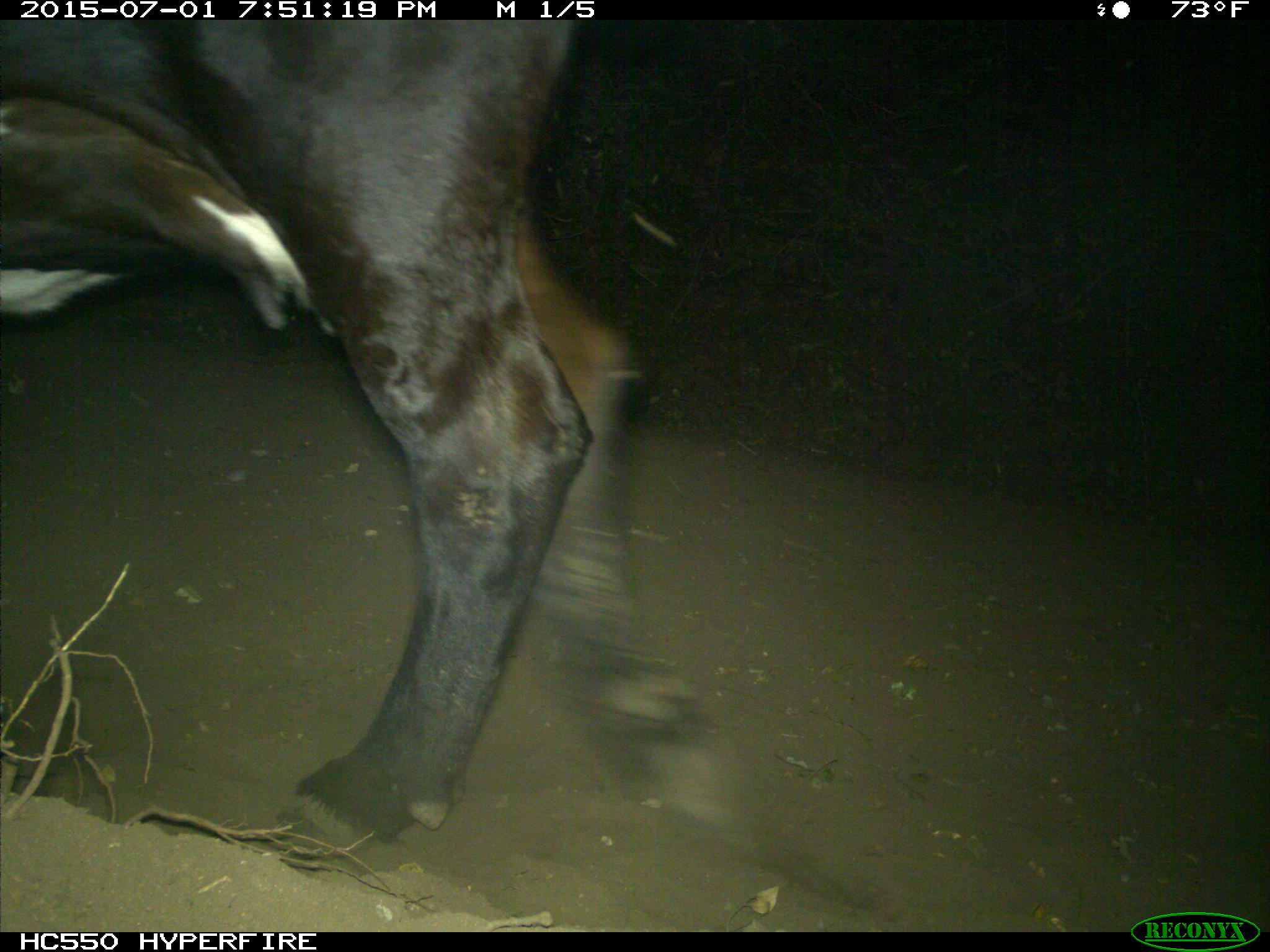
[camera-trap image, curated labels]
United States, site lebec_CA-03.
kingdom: Animalia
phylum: Chordata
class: Mammalia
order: Artiodactyla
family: Bovidae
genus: Bos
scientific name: Bos taurus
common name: domestic cow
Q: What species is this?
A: Bos taurus (domestic cow).